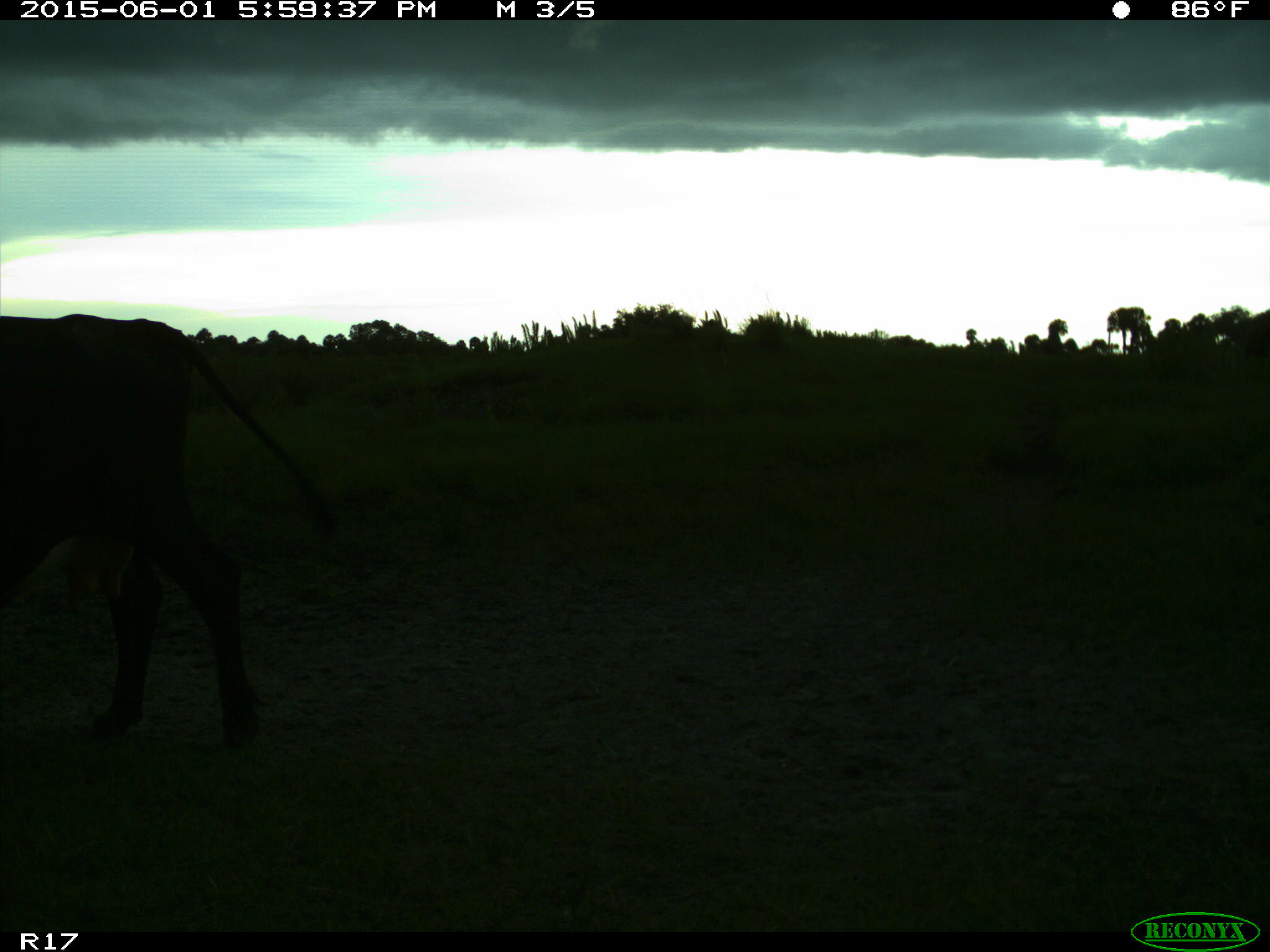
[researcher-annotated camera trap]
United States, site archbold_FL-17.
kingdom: Animalia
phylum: Chordata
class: Mammalia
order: Artiodactyla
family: Bovidae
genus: Bos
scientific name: Bos taurus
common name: domestic cow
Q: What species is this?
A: Bos taurus (domestic cow).